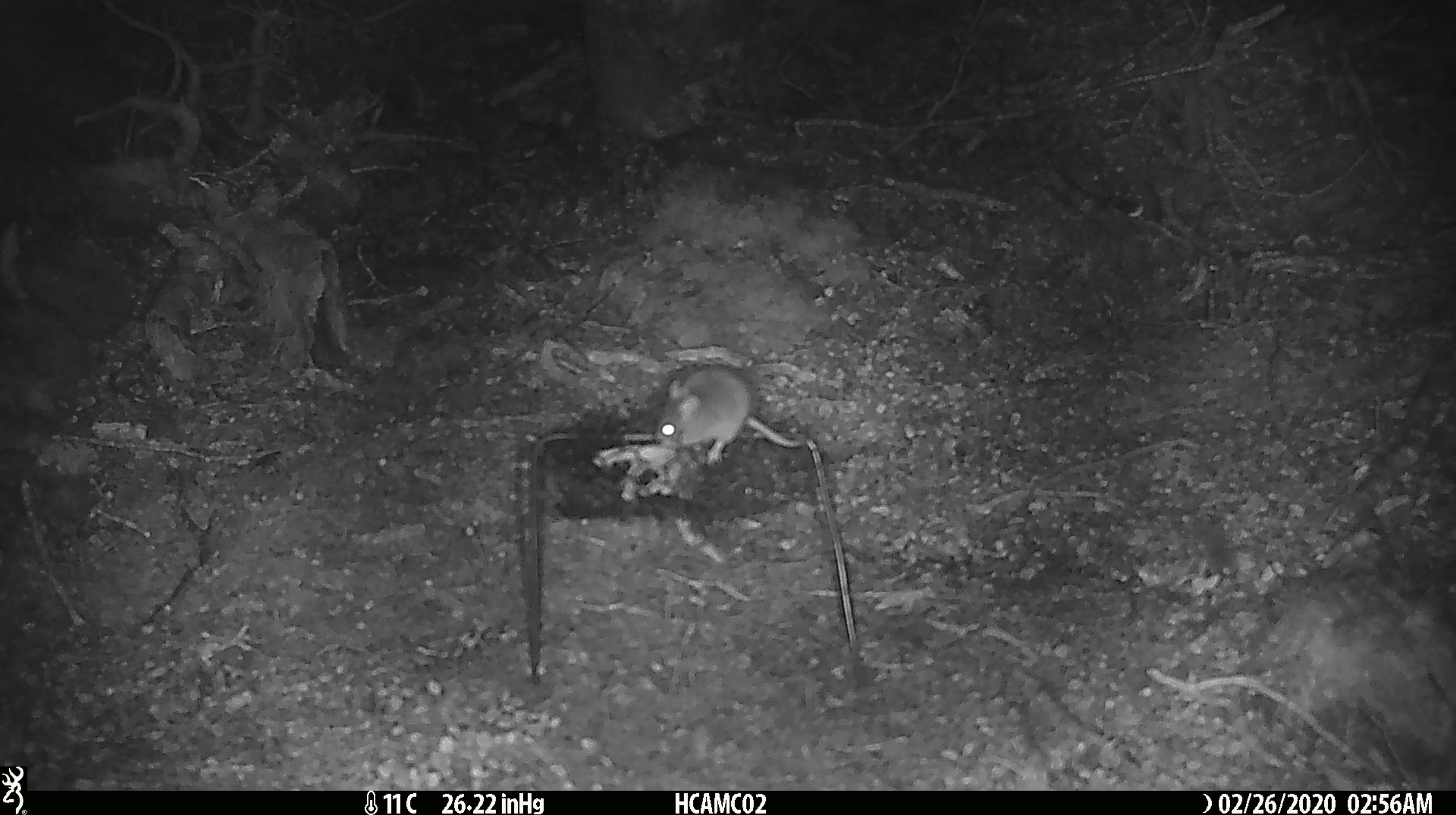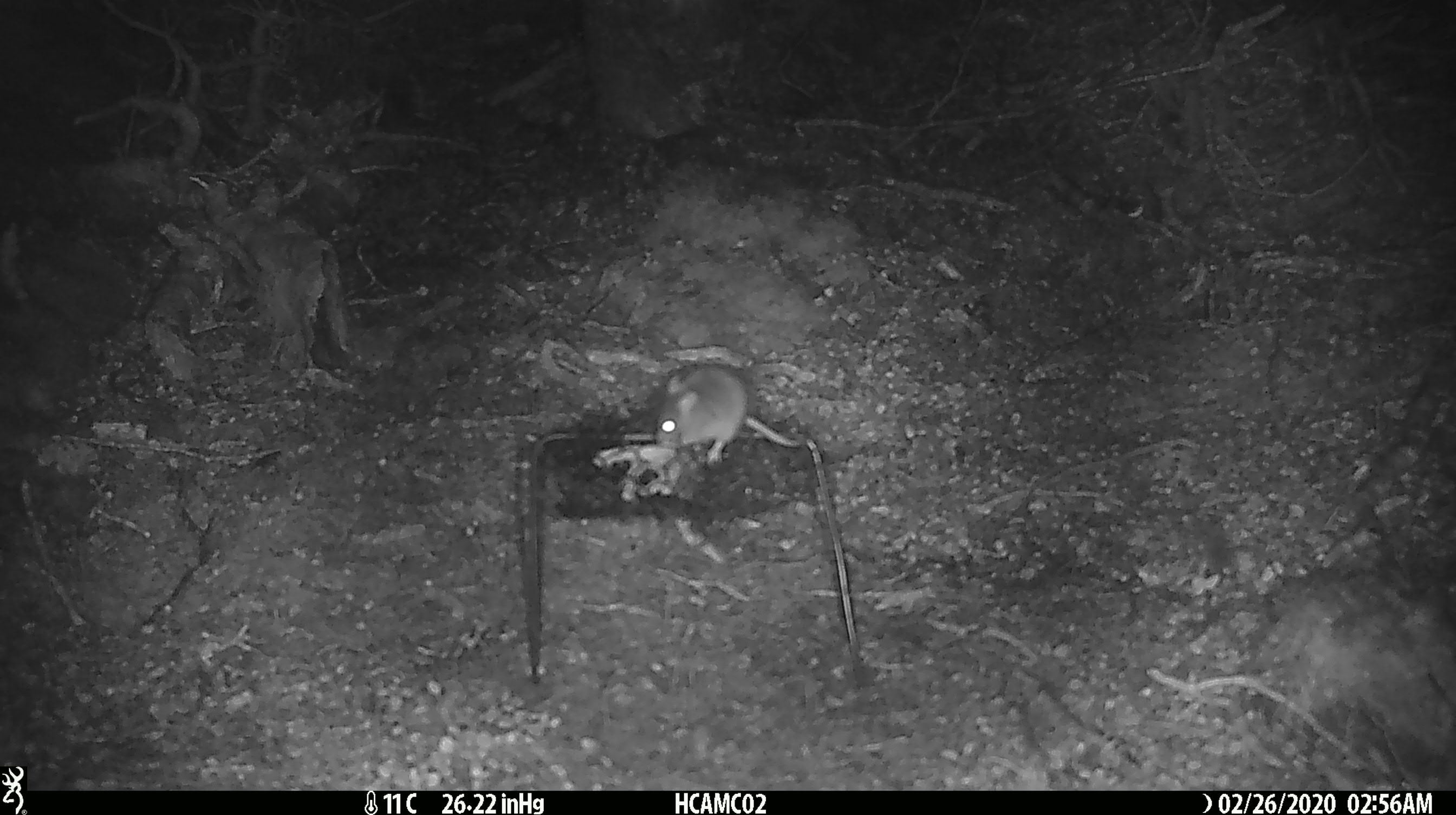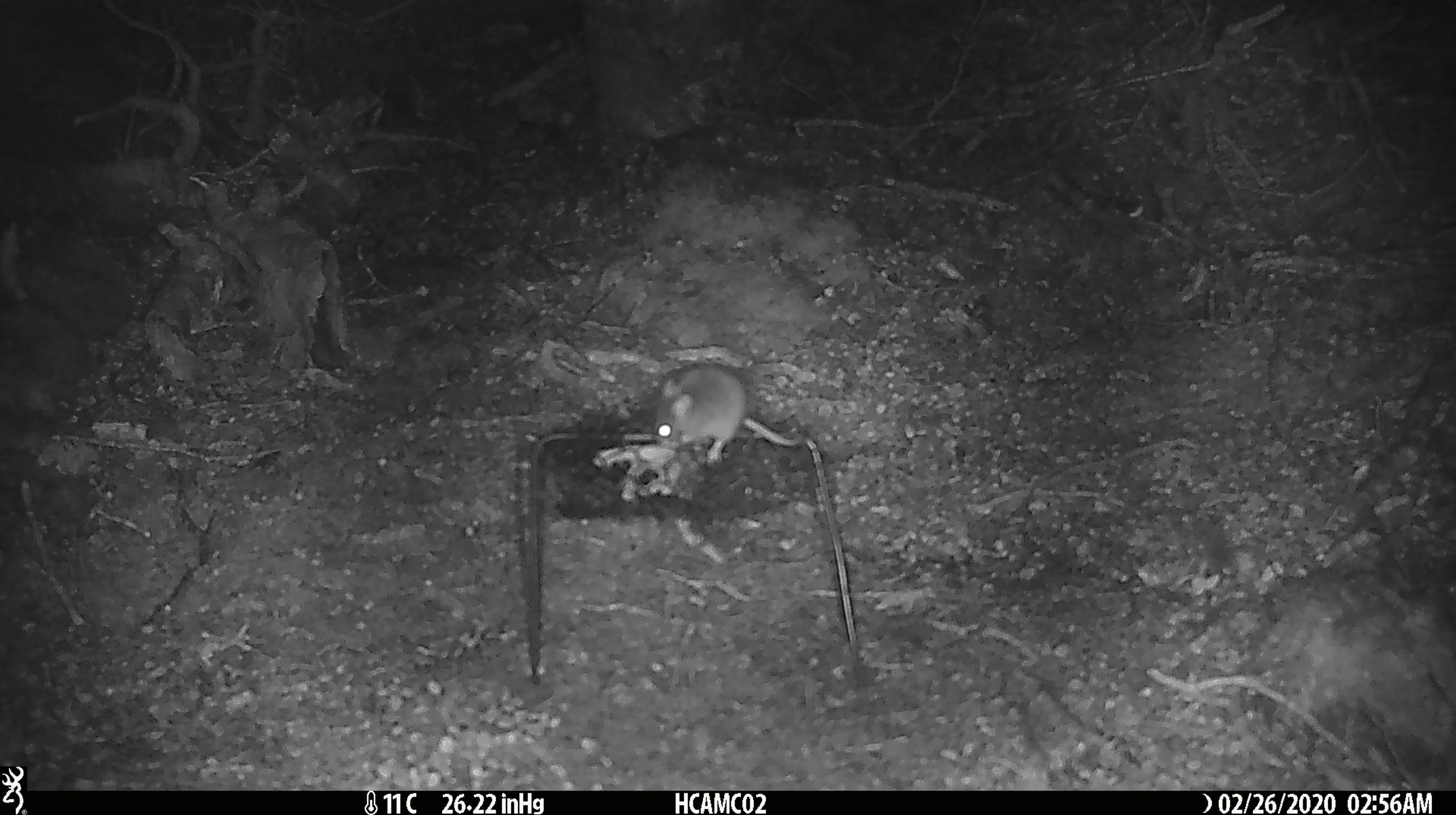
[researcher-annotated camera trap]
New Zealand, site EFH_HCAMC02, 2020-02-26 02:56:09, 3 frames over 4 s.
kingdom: Animalia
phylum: Chordata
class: Mammalia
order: Rodentia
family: Muridae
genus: Mus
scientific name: Mus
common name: mouse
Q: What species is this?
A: Mouse (Mus).